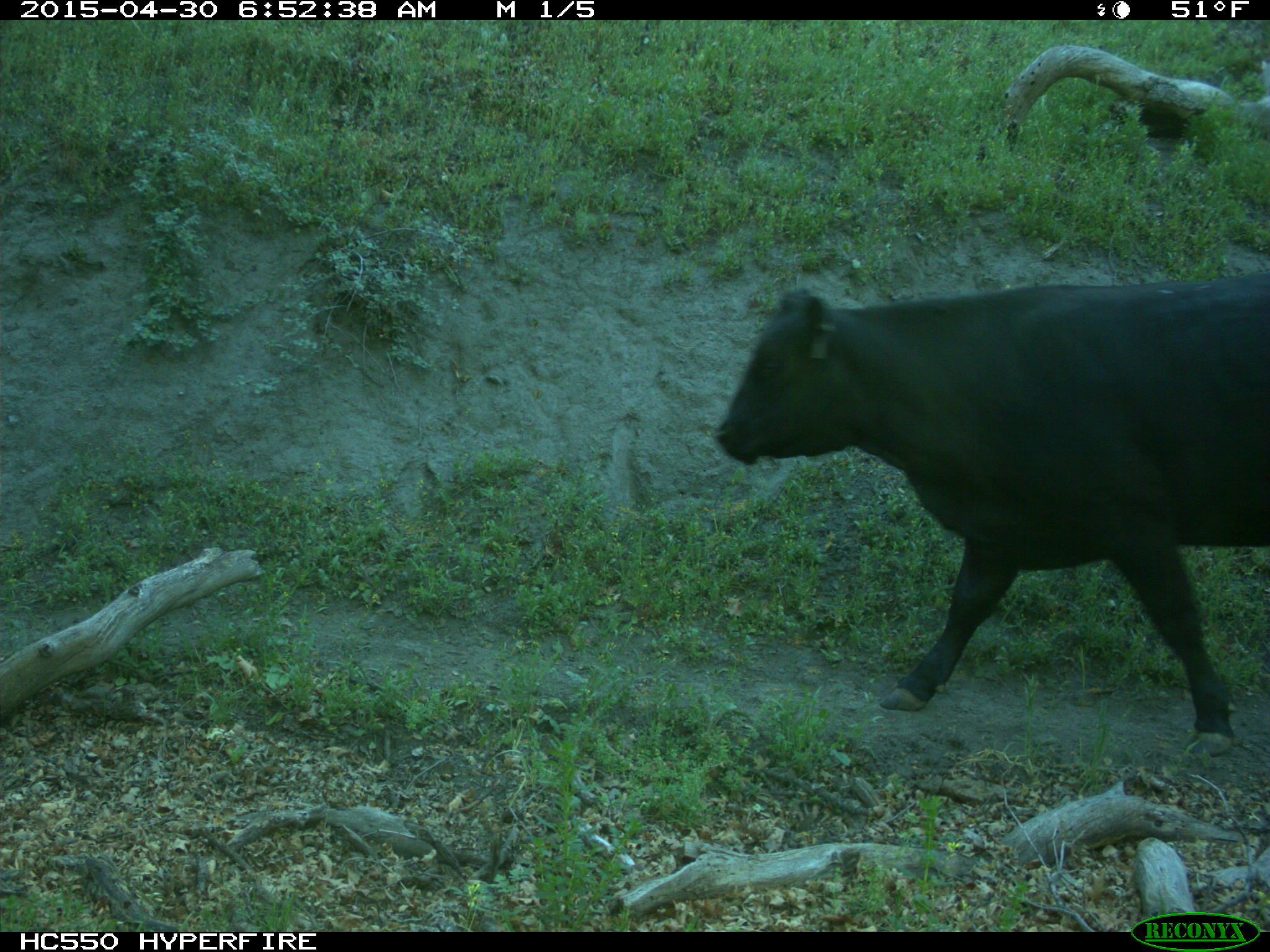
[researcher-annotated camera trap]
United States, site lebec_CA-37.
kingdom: Animalia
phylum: Chordata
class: Mammalia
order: Artiodactyla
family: Bovidae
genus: Bos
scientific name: Bos taurus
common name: domestic cow